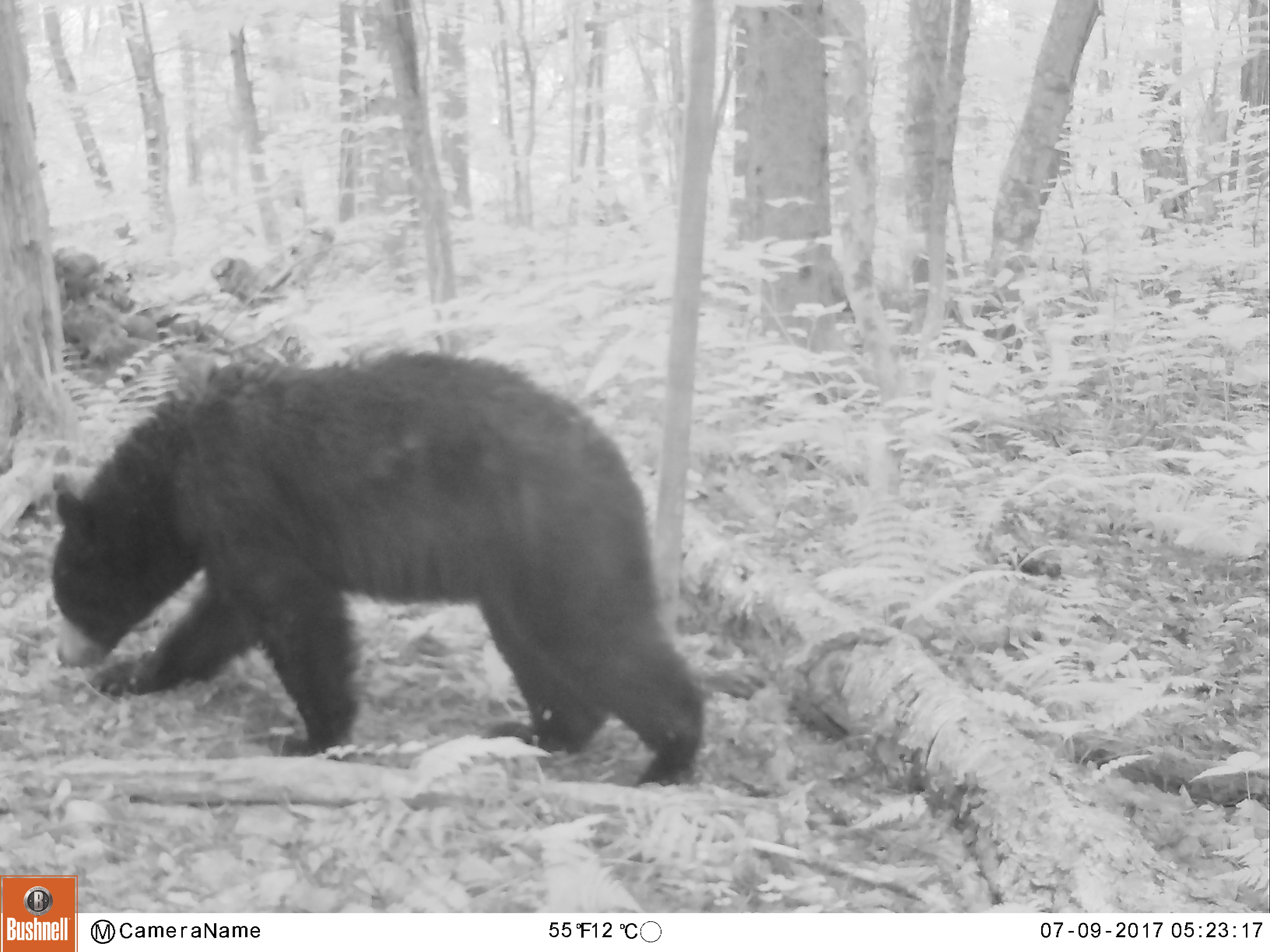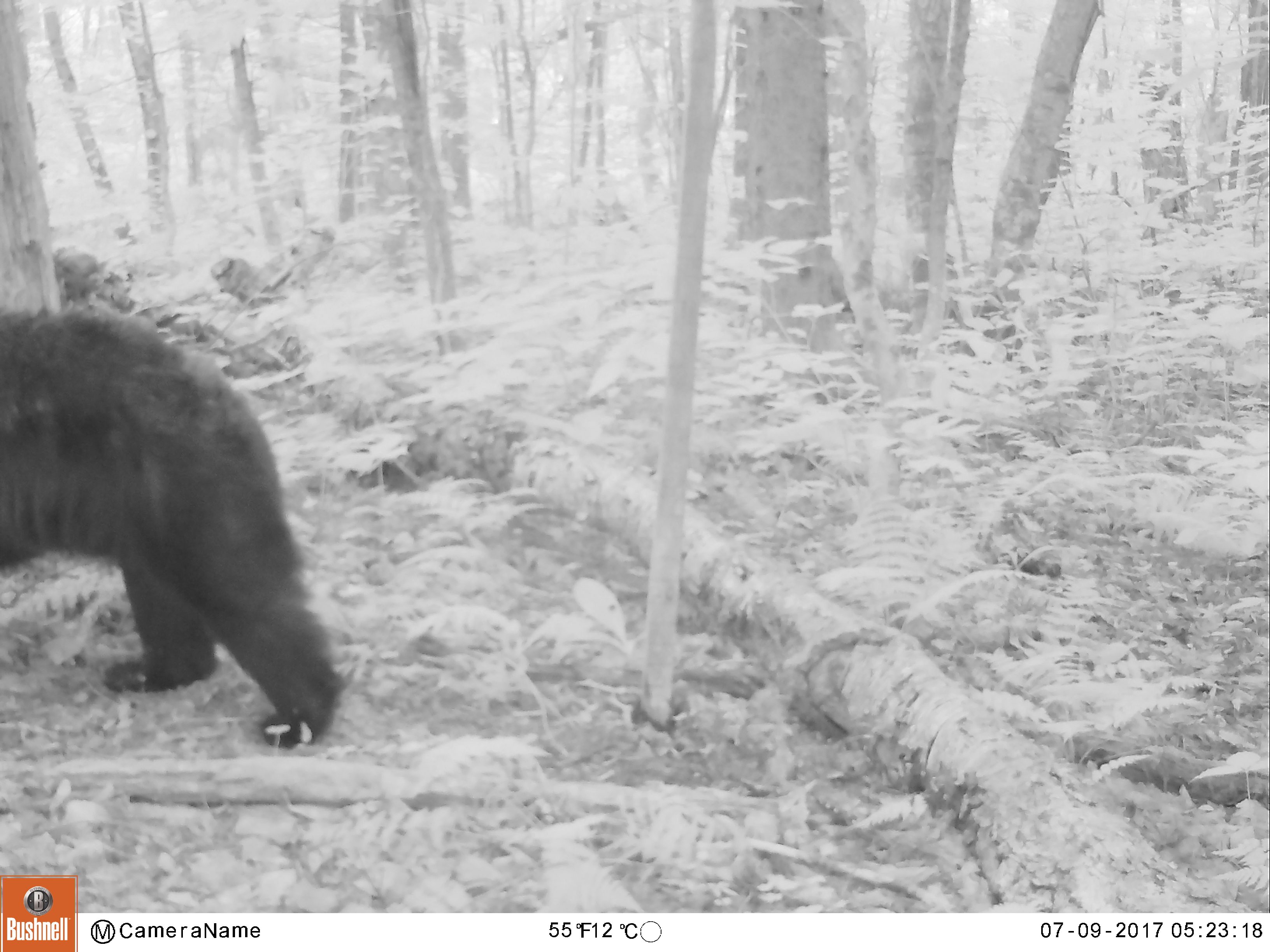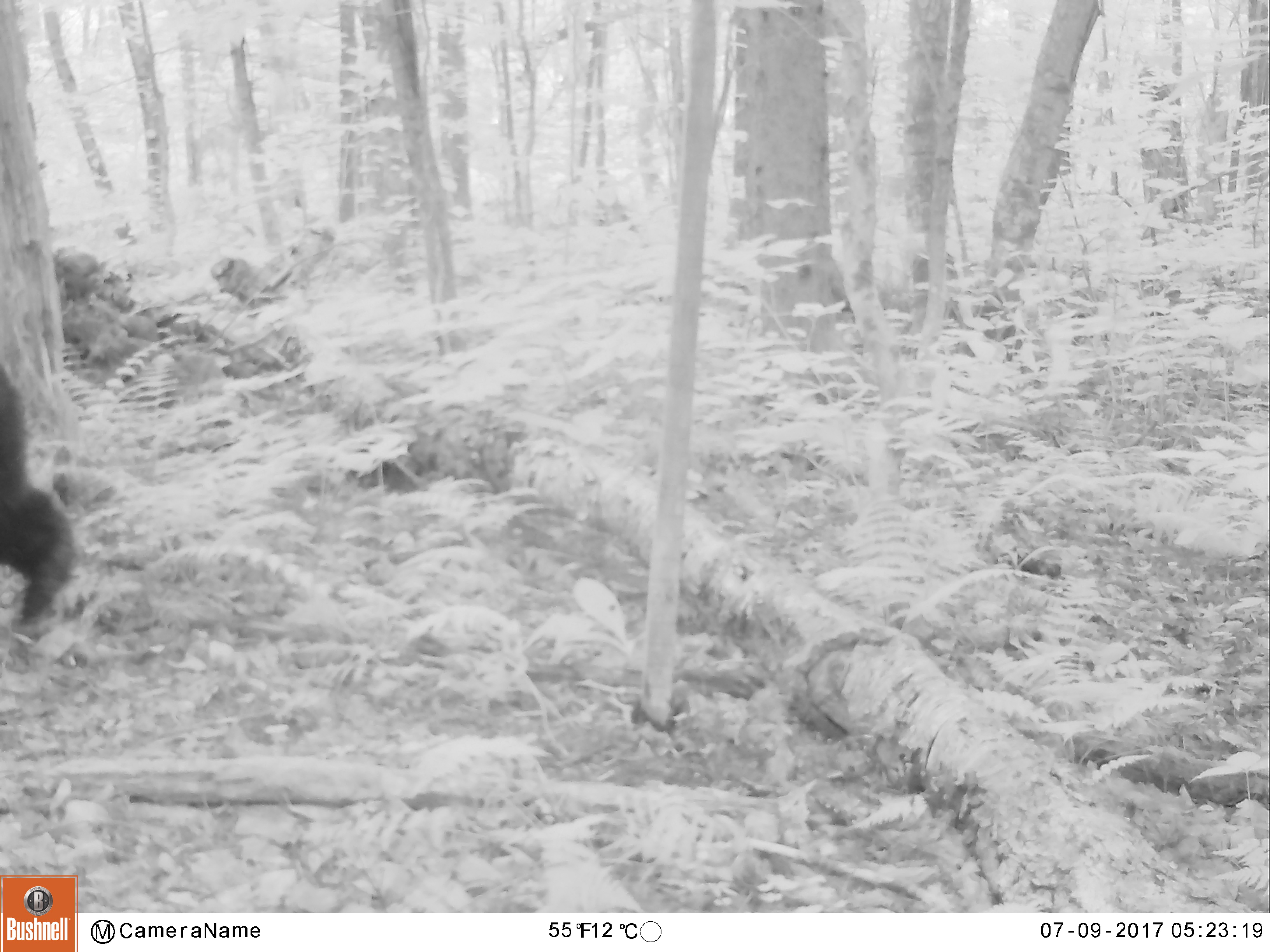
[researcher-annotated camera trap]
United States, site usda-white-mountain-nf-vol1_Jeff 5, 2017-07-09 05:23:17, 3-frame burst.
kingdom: Animalia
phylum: Chordata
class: Mammalia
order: Carnivora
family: Ursidae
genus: Ursus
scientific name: Ursus americanus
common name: black bear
Black bear (Ursus americanus).